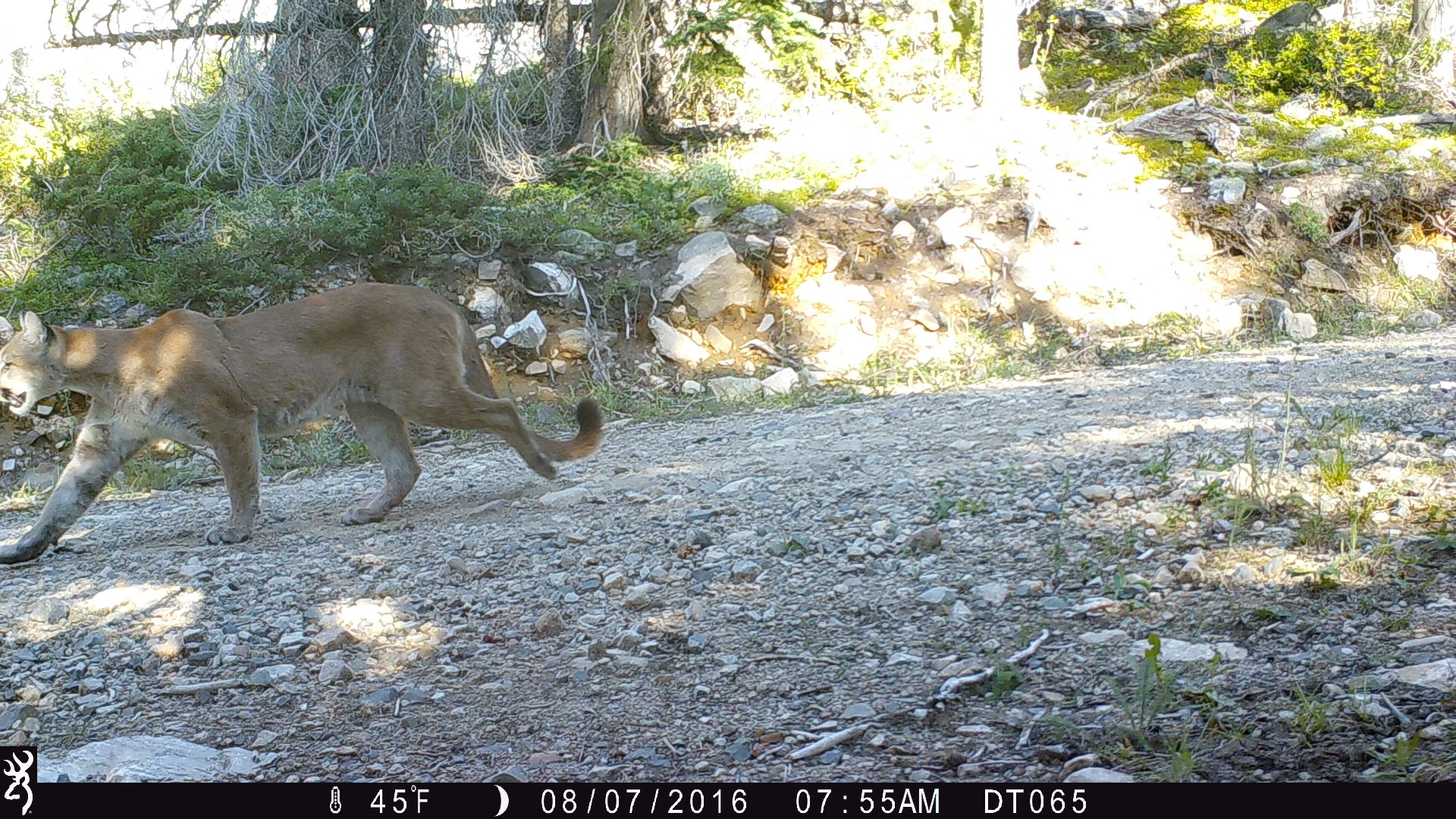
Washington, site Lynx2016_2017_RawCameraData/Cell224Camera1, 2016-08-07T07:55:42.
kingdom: Animalia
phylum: Chordata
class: Mammalia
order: Carnivora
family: Felidae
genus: Puma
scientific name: Puma concolor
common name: mountain lion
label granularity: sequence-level